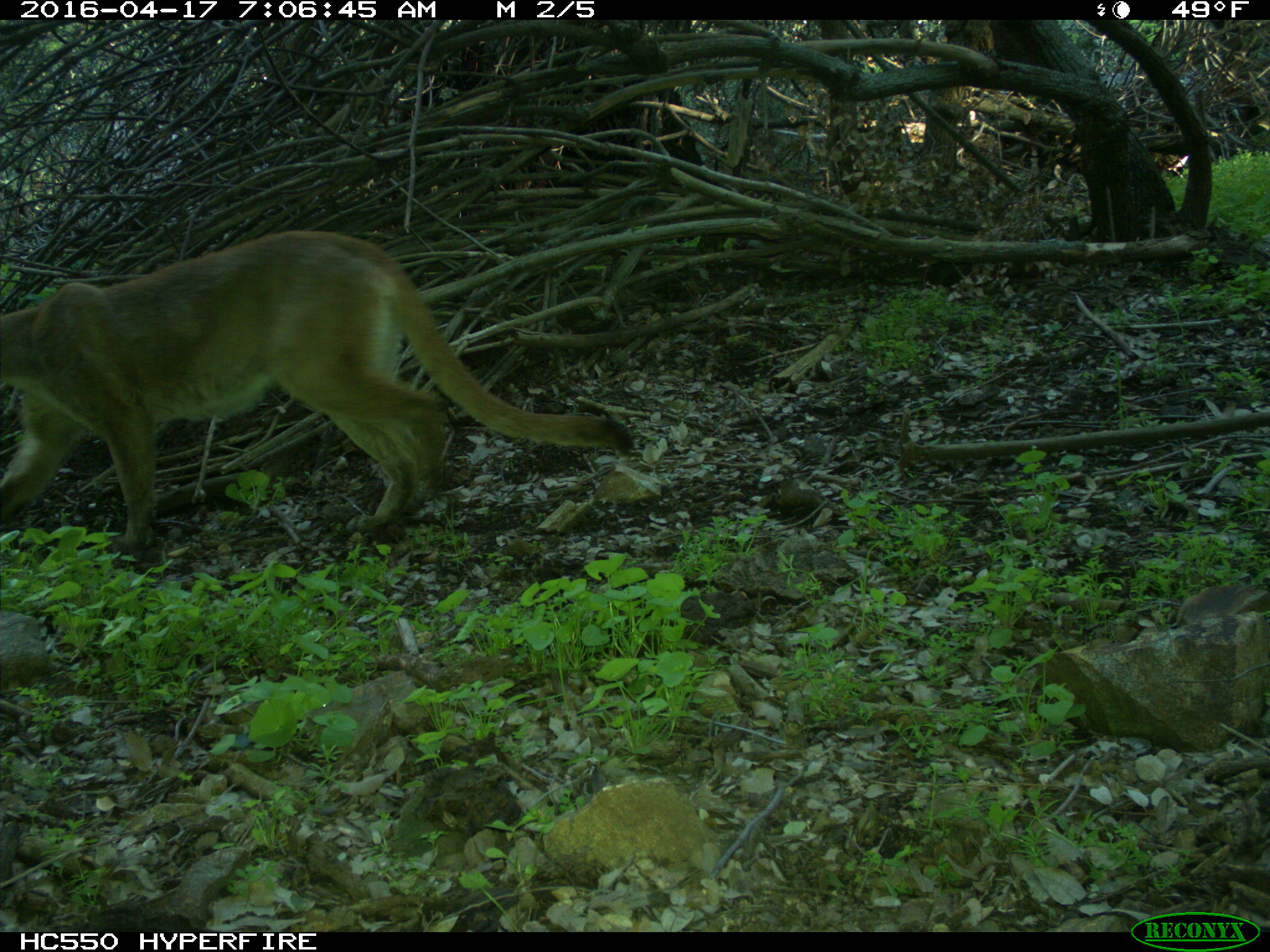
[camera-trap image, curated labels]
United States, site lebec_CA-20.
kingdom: Animalia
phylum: Chordata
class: Mammalia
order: Carnivora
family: Felidae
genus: Puma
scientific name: Puma concolor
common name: mountain lion